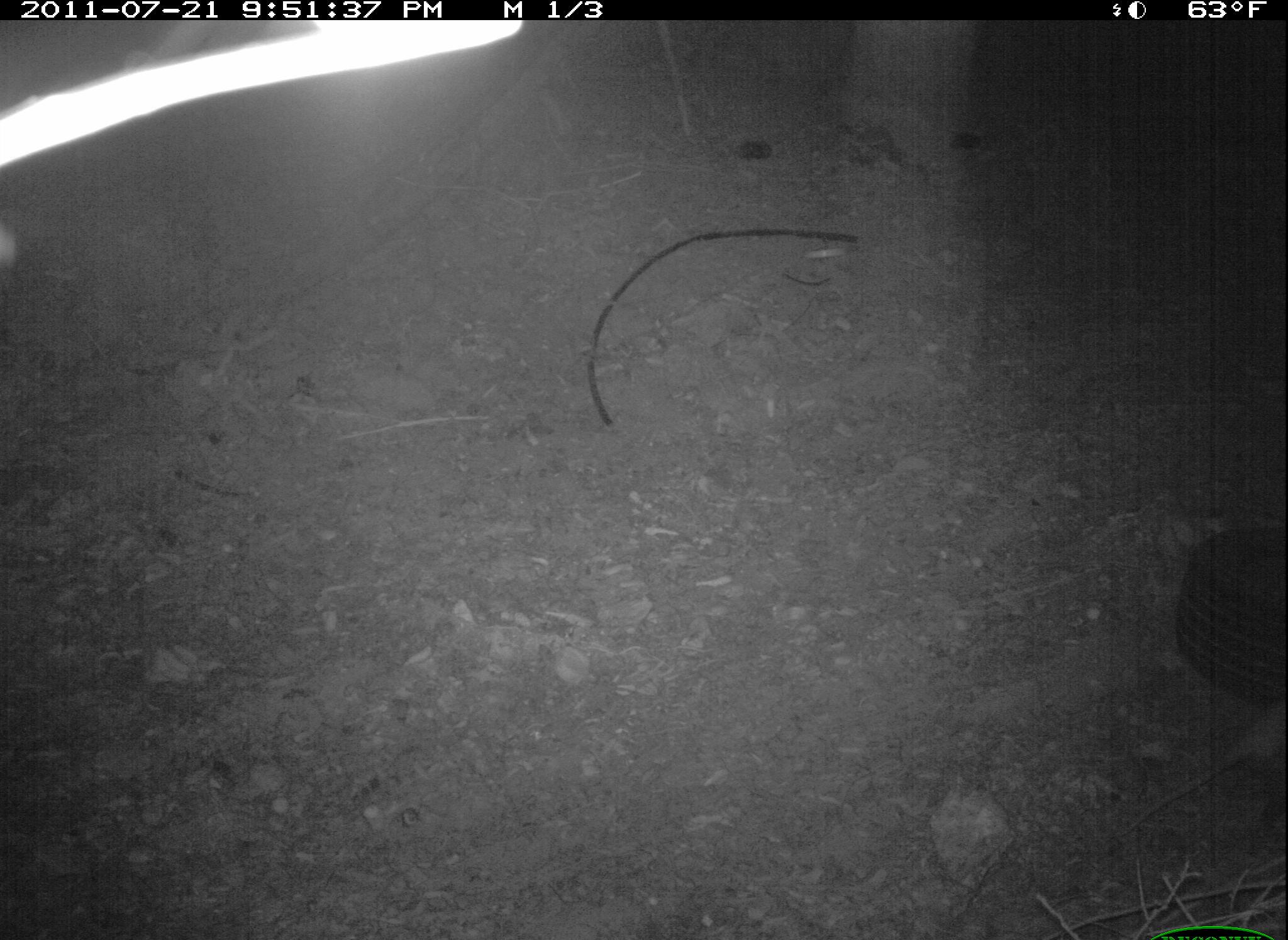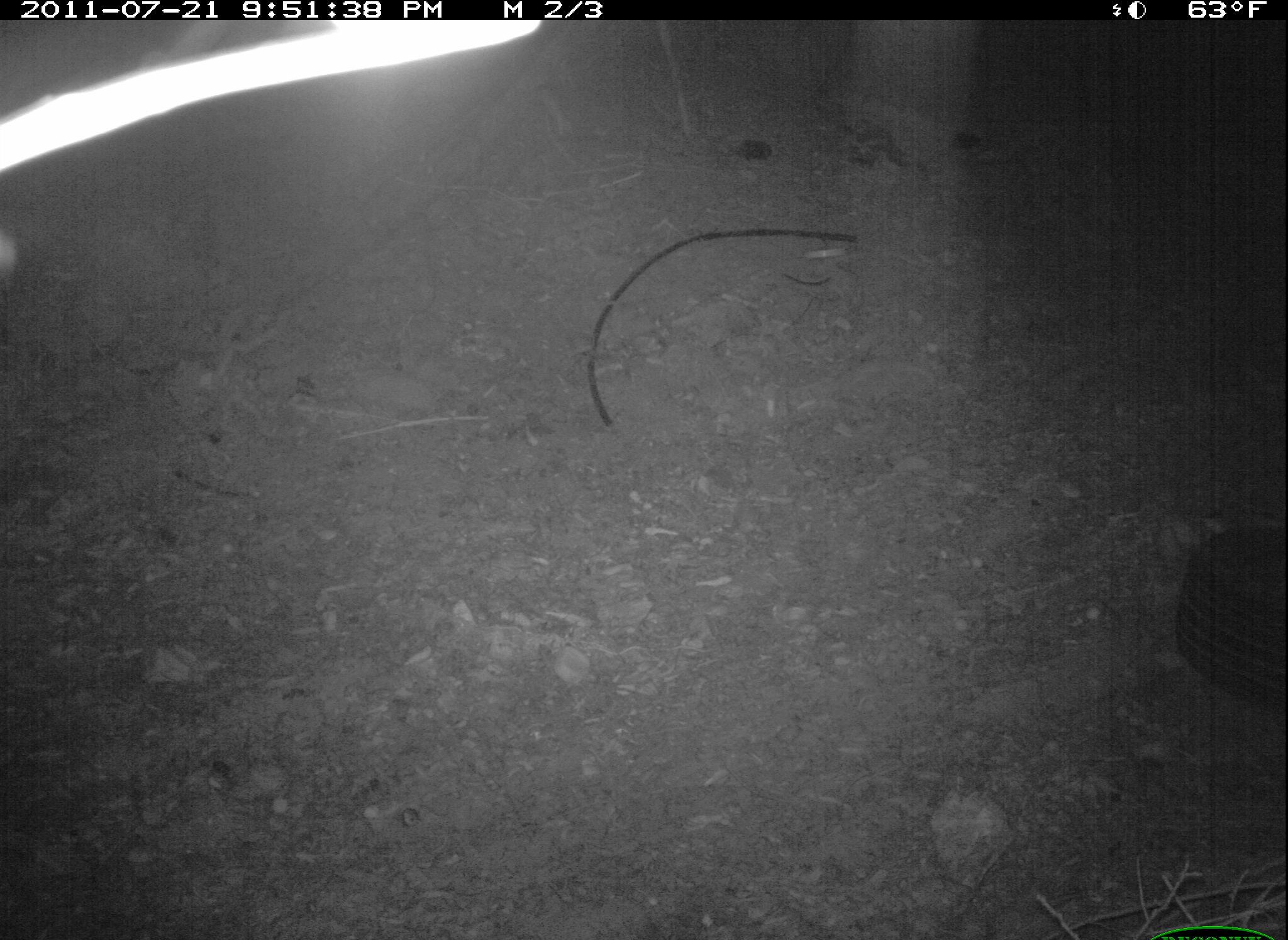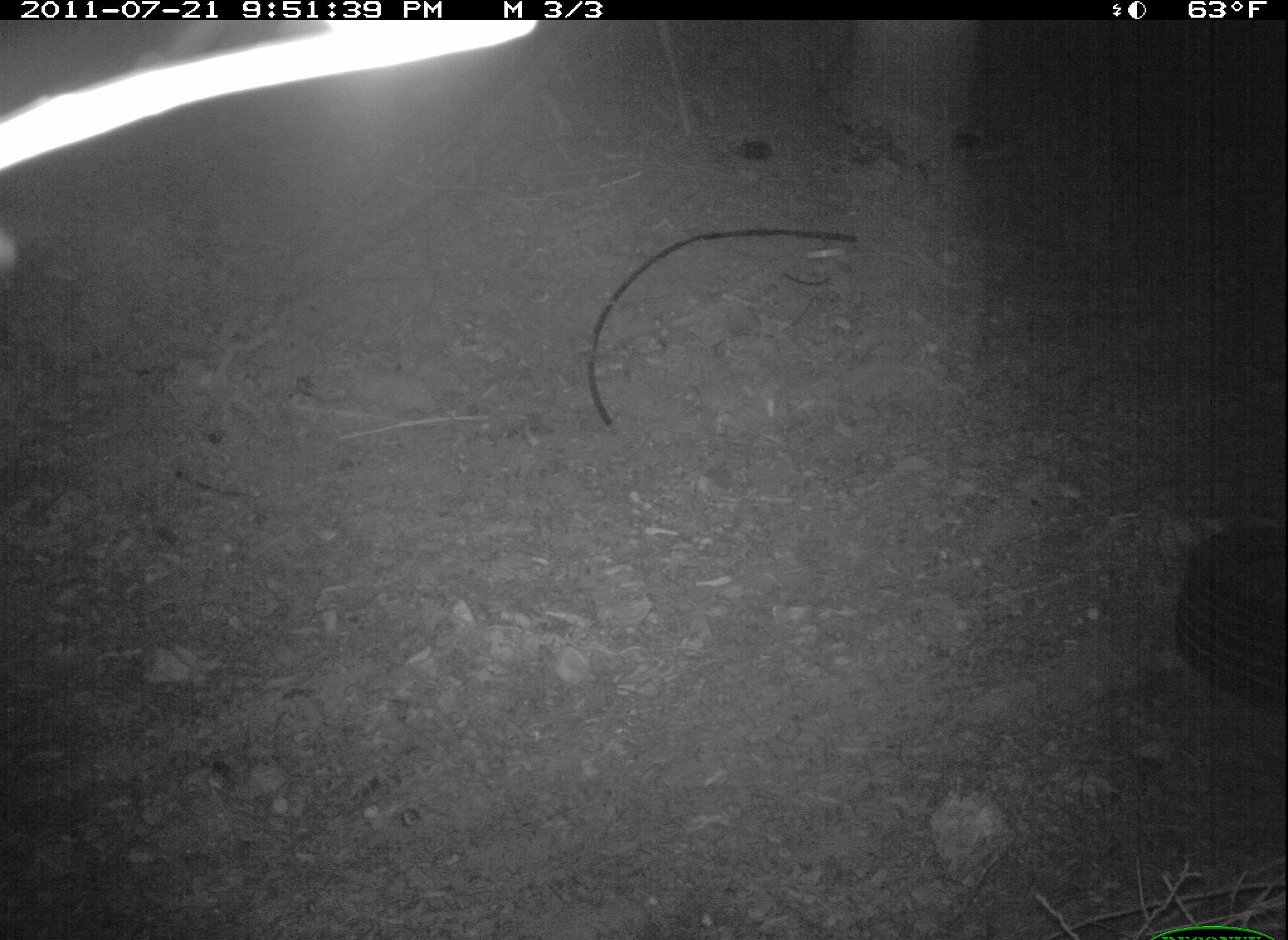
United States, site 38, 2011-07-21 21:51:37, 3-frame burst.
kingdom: Animalia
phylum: Chordata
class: Mammalia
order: Didelphimorphia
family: Didelphidae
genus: Didelphis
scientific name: Didelphis virginiana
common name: virginia opossum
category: opossum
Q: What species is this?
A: Opossum (virginia opossum) (Didelphis virginiana).